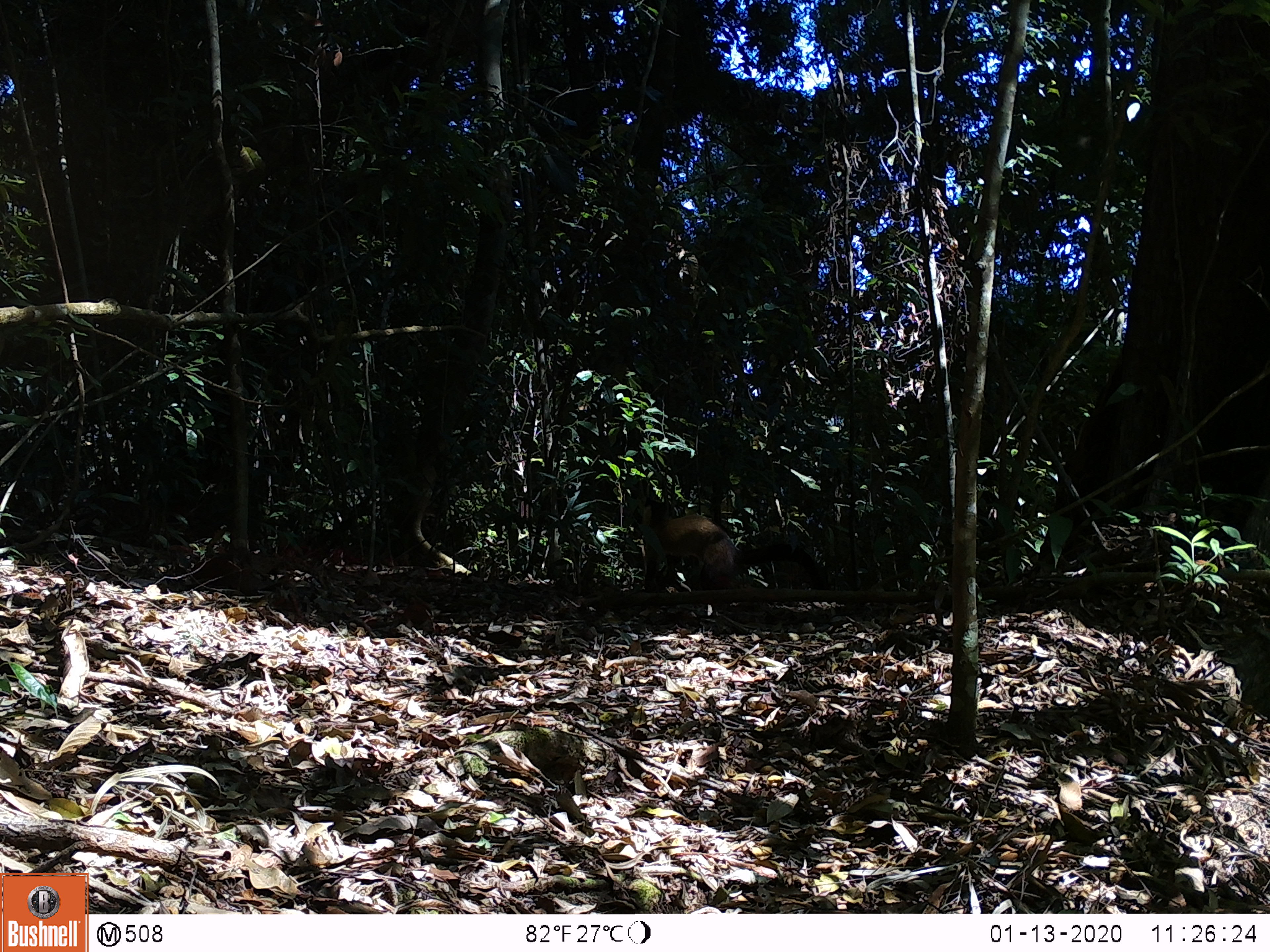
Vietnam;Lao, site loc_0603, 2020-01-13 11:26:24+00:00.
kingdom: Animalia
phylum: Chordata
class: Mammalia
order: Carnivora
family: Mustelidae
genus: Martes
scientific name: Martes flavigula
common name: yellow-throated marten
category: yellow throated marten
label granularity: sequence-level